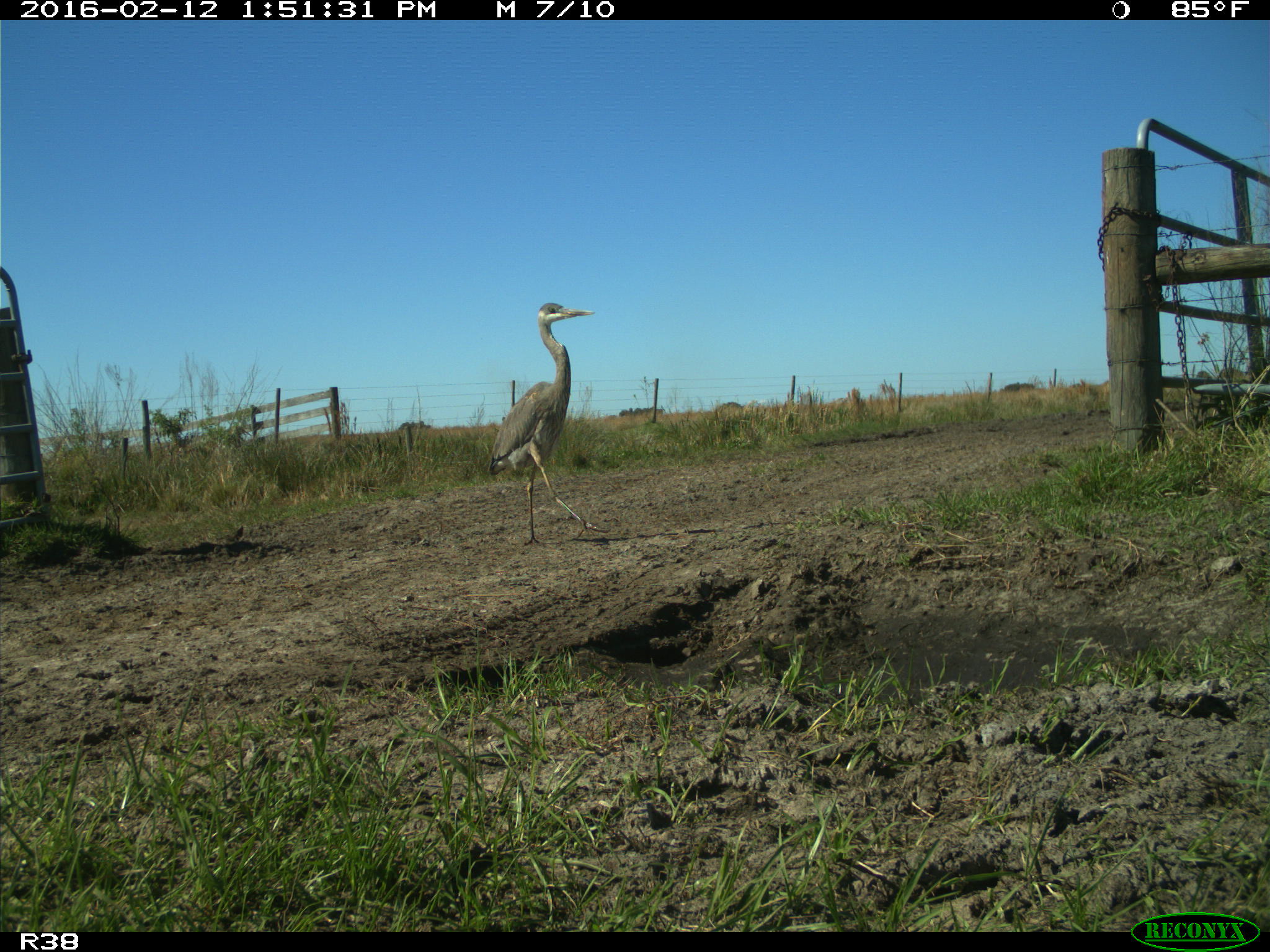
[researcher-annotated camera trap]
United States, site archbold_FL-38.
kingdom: Animalia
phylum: Chordata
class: Aves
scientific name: Aves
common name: birds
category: unidentified bird